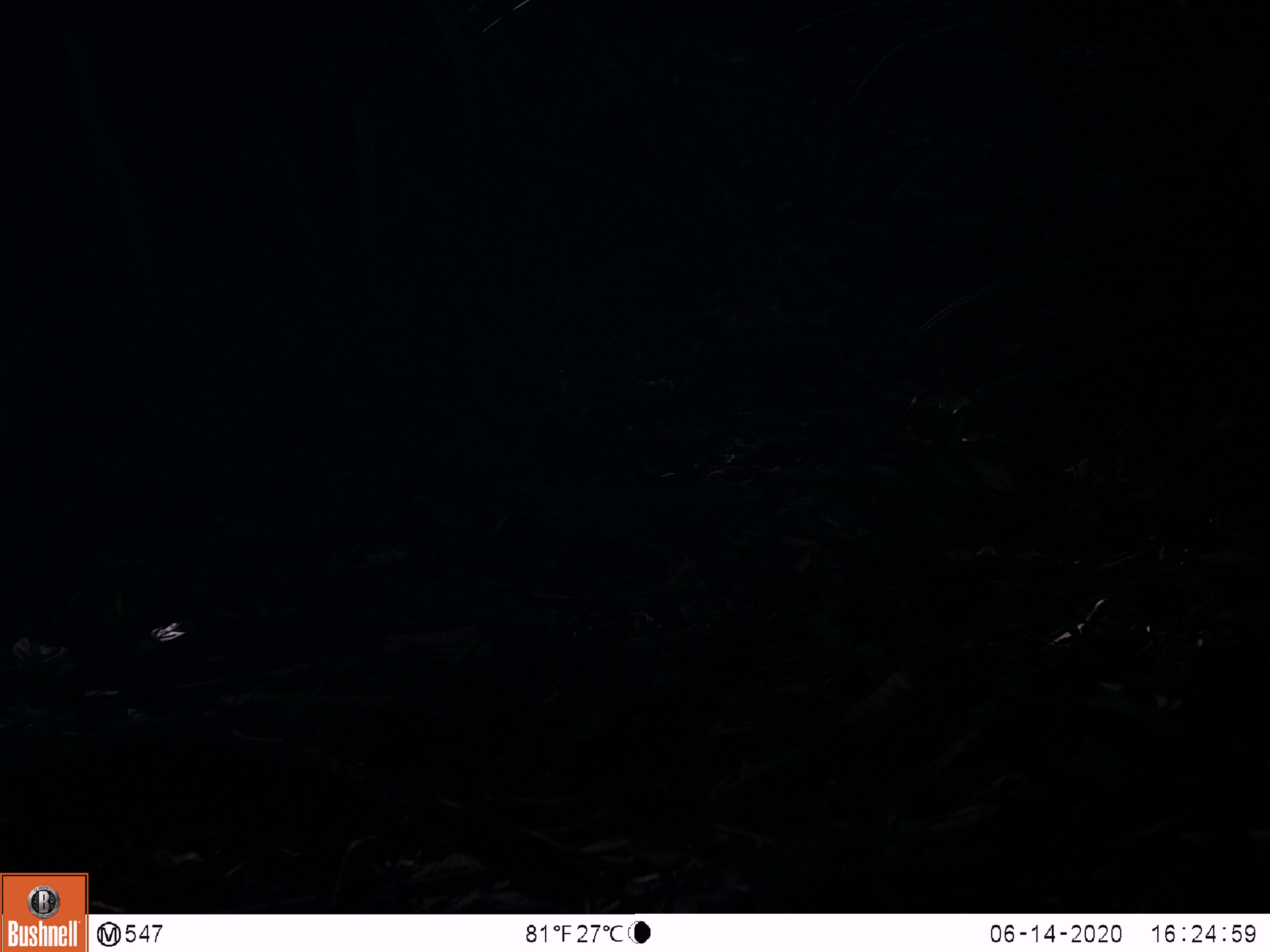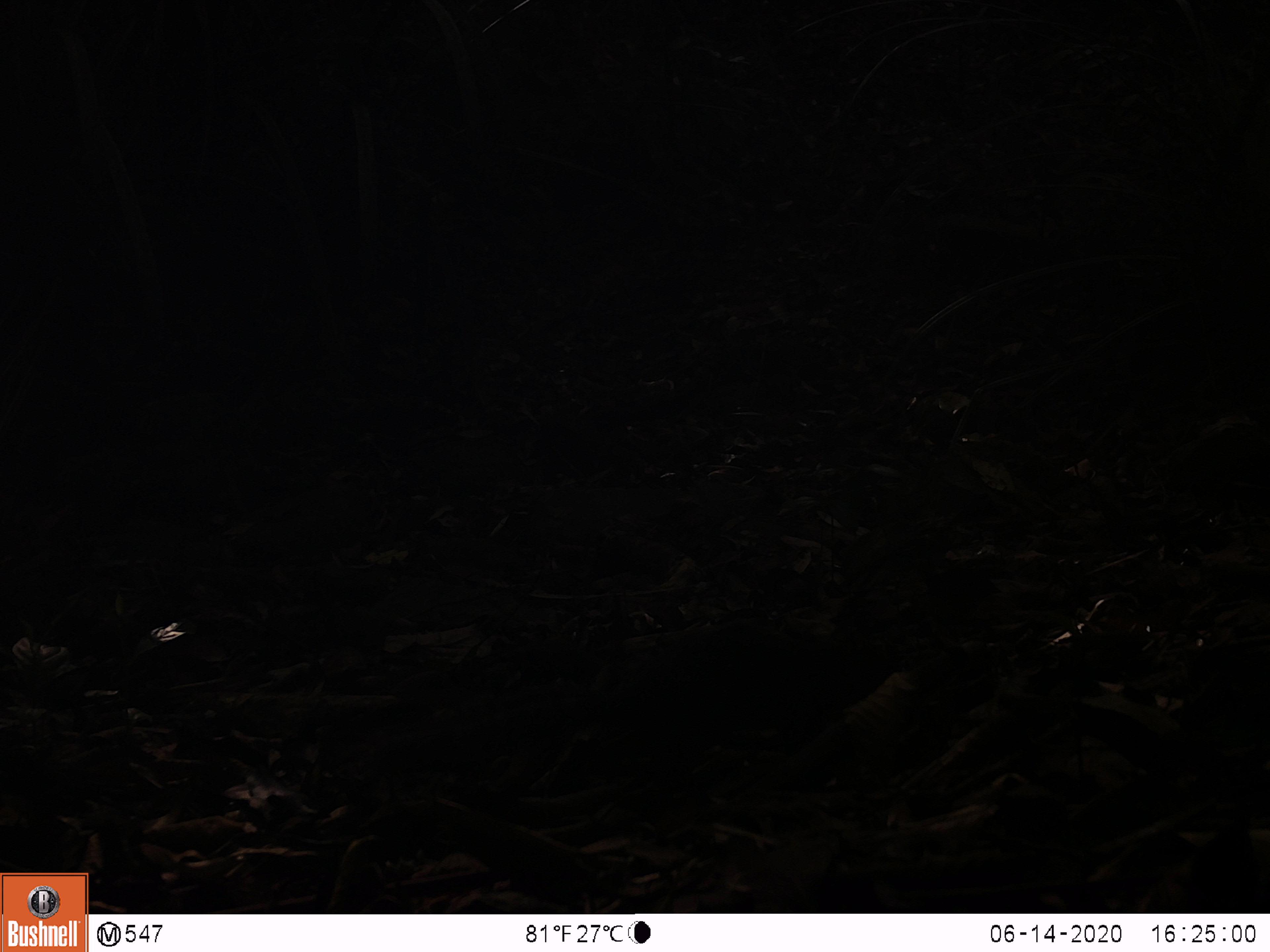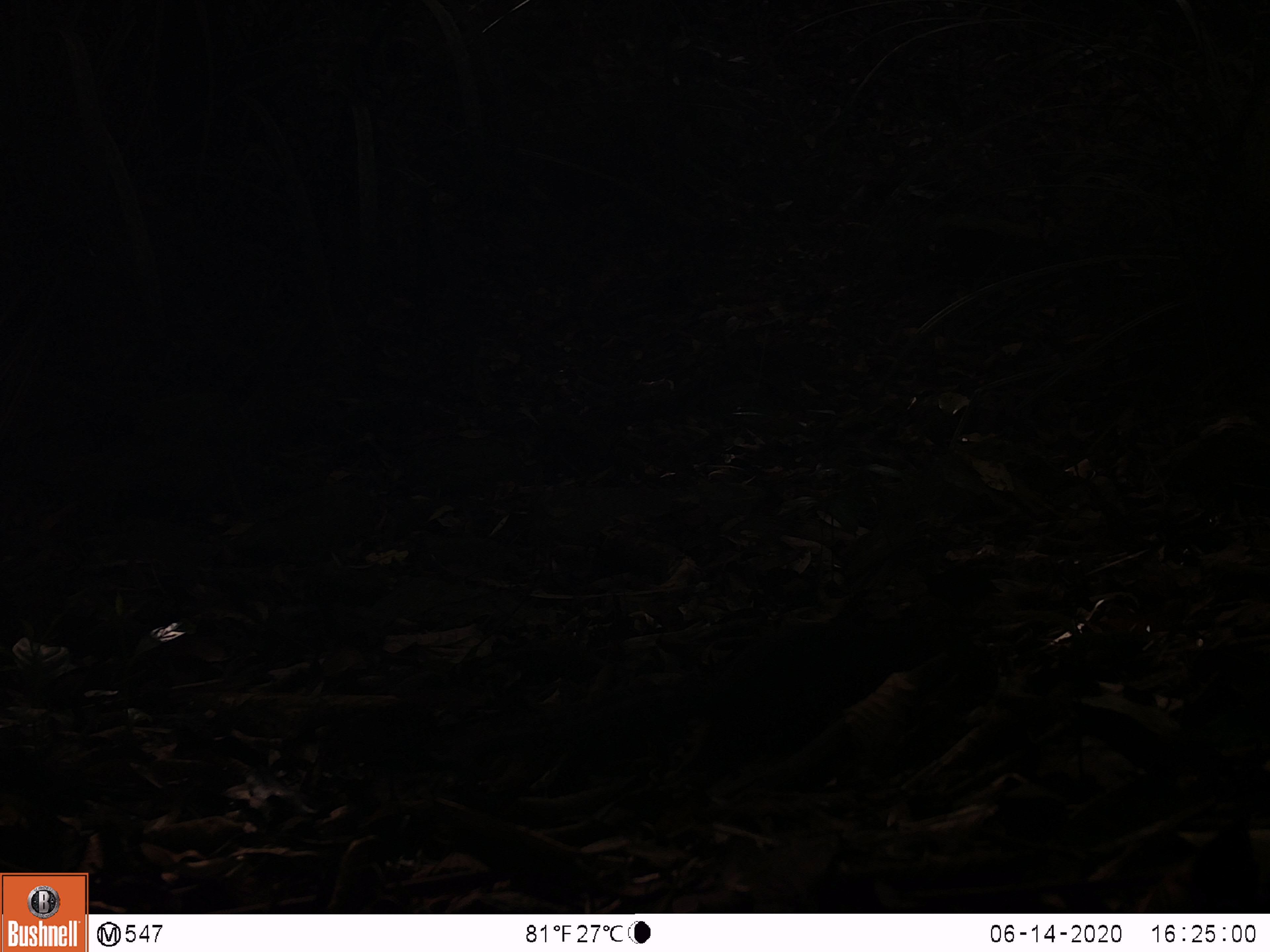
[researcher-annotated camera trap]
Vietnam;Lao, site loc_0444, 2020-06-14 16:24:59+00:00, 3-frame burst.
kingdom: Animalia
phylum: Chordata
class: Mammalia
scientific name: Mammalia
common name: mammal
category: unidentified small mammal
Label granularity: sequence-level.